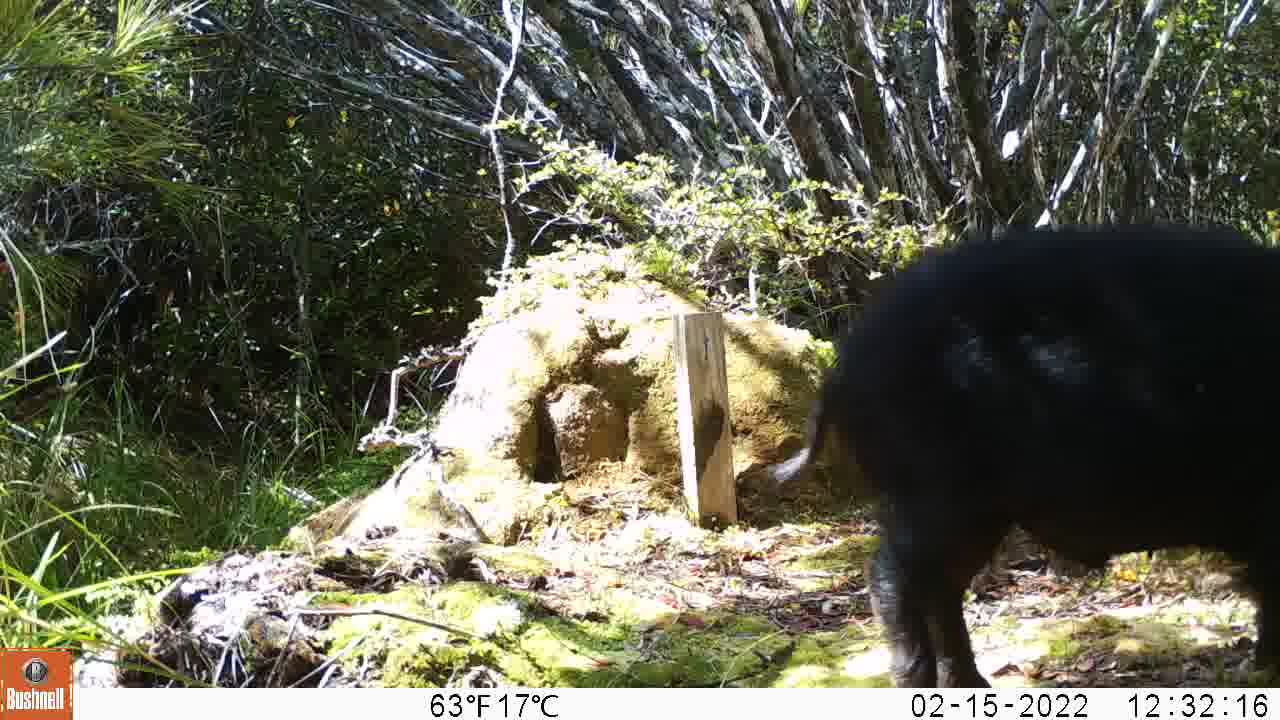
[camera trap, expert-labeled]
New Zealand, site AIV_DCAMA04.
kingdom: Animalia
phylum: Chordata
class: Mammalia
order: Artiodactyla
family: Suidae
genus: Sus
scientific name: Sus scrofa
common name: pig